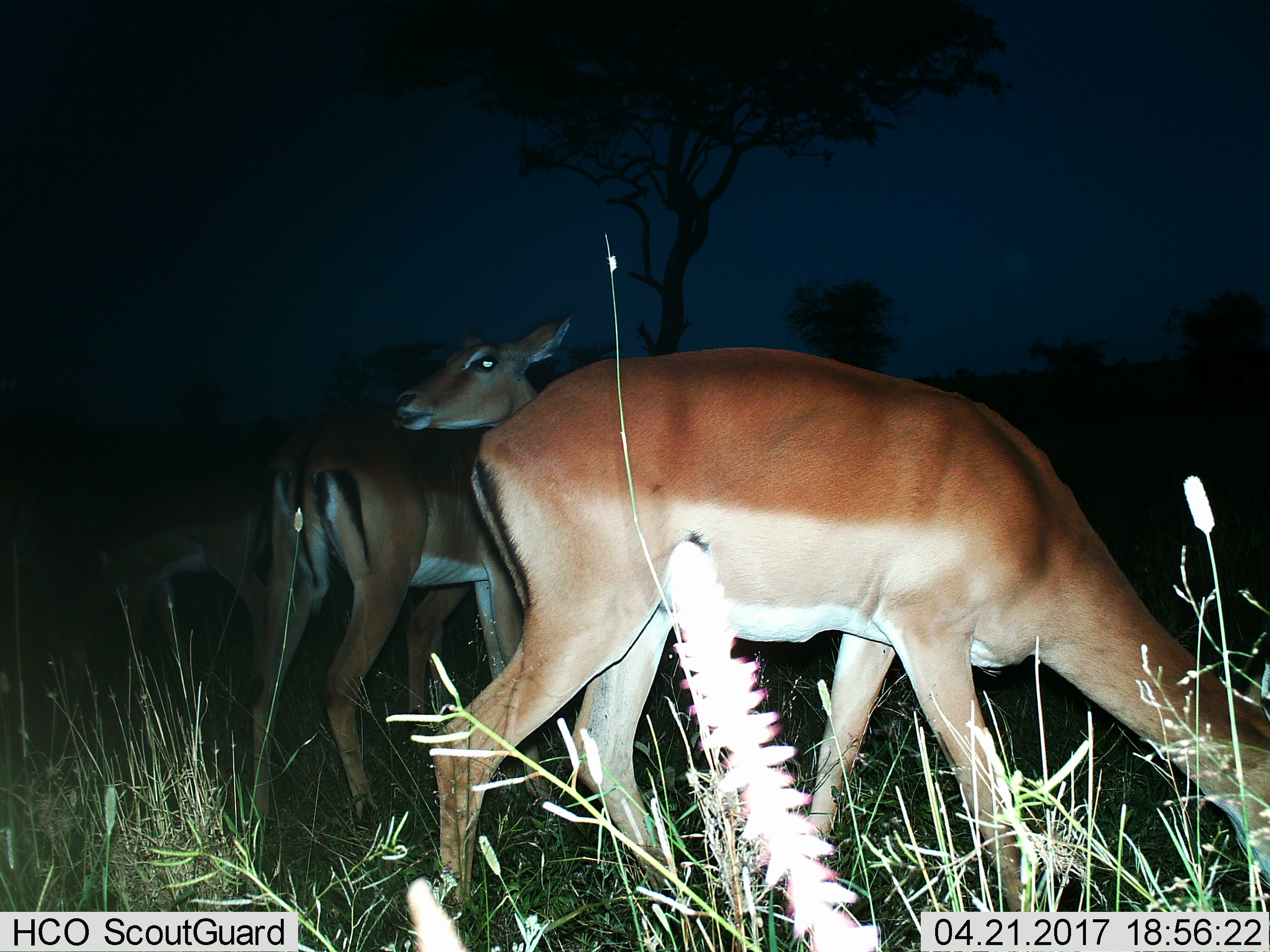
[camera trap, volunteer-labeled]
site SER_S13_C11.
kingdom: Animalia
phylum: Chordata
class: Mammalia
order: Artiodactyla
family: Bovidae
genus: Aepyceros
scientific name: Aepyceros melampus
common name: impala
Impala (Aepyceros melampus), count 4. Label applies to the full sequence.